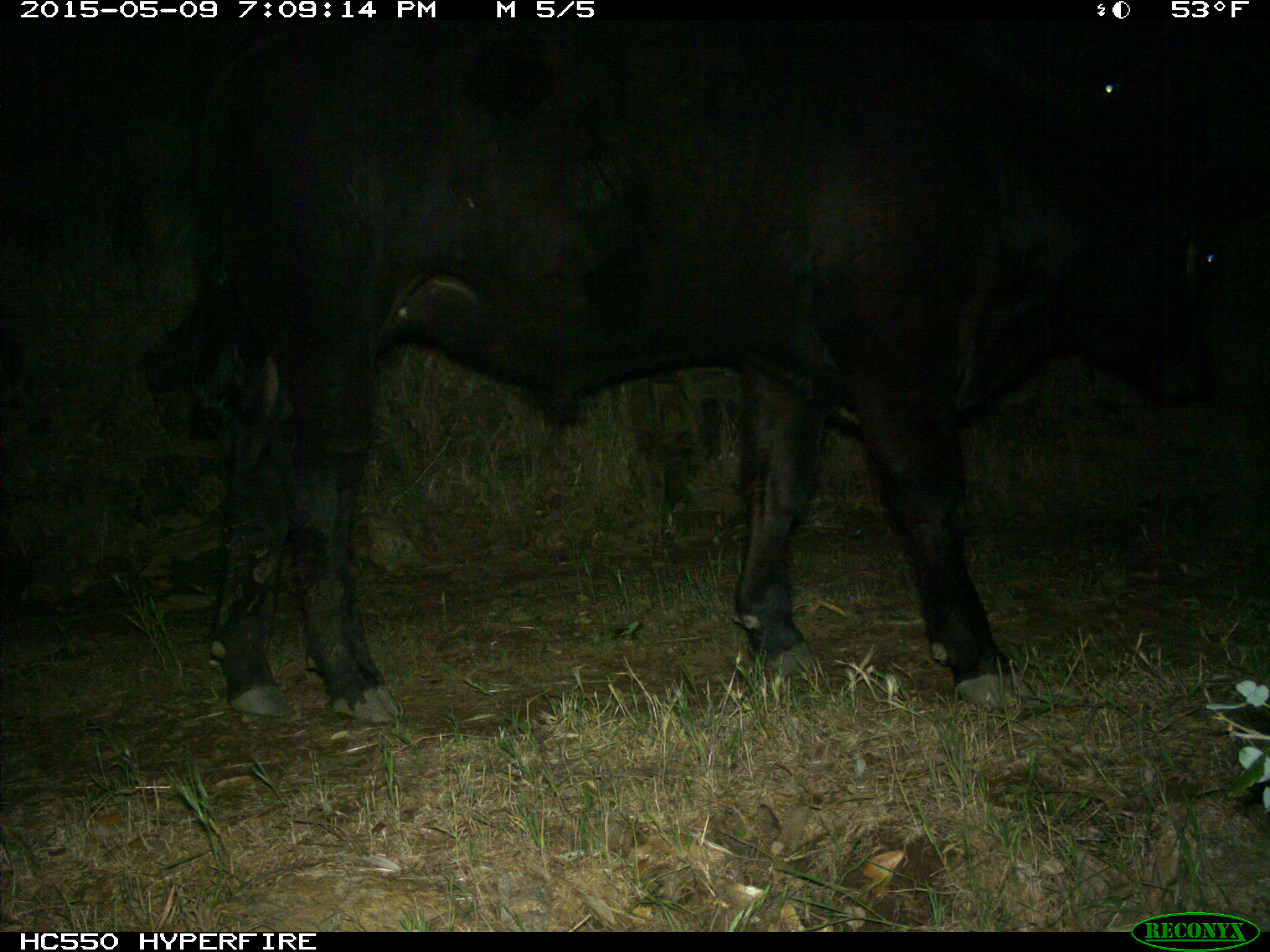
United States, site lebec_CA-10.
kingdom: Animalia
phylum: Chordata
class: Mammalia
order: Artiodactyla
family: Bovidae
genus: Bos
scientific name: Bos taurus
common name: domestic cow